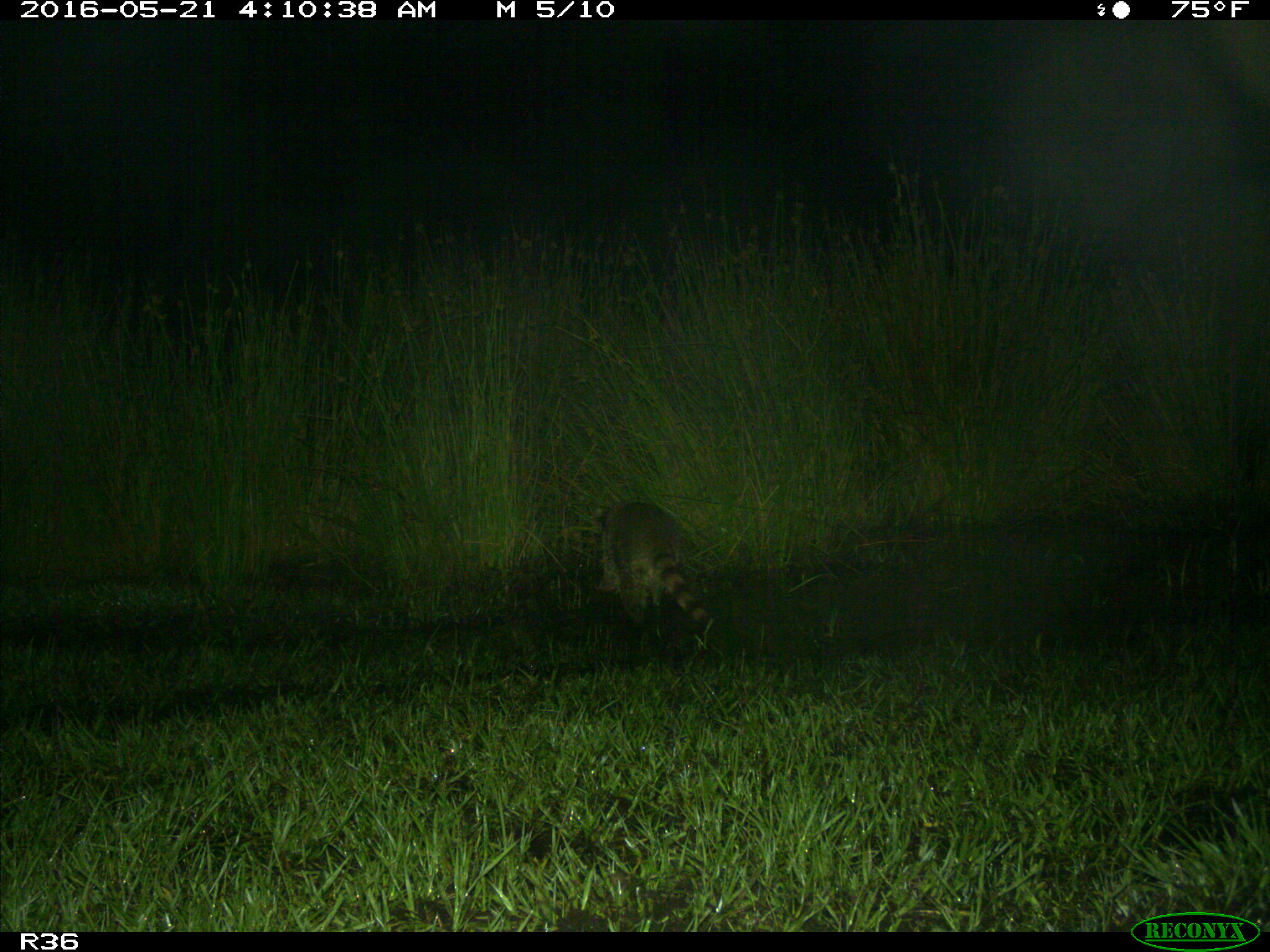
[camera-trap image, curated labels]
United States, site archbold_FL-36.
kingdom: Animalia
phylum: Chordata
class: Mammalia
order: Carnivora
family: Procyonidae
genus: Procyon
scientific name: Procyon lotor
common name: common raccoon